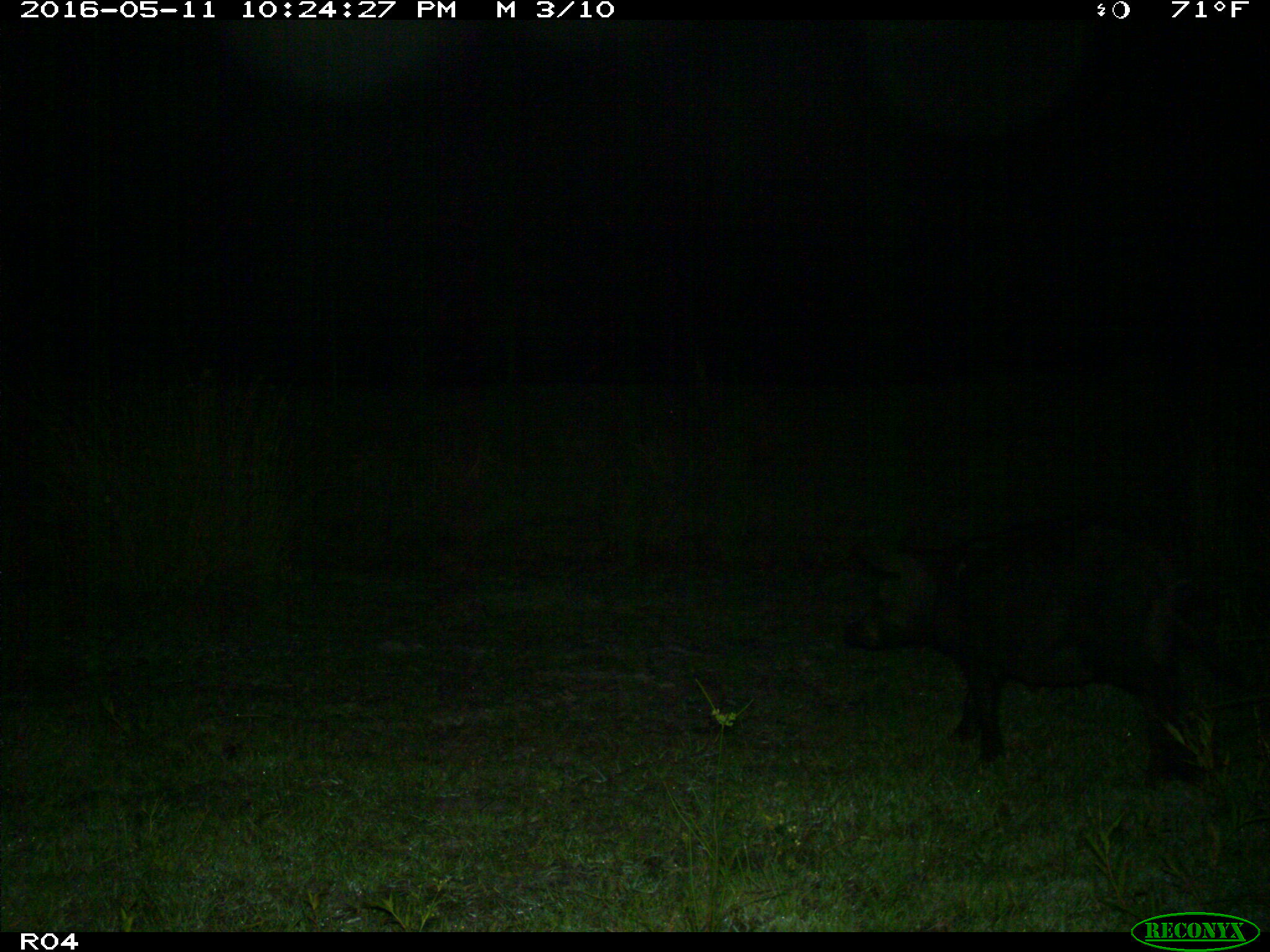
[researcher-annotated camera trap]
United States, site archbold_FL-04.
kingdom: Animalia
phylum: Chordata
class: Mammalia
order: Artiodactyla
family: Suidae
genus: Sus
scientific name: Sus scrofa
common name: wild boar